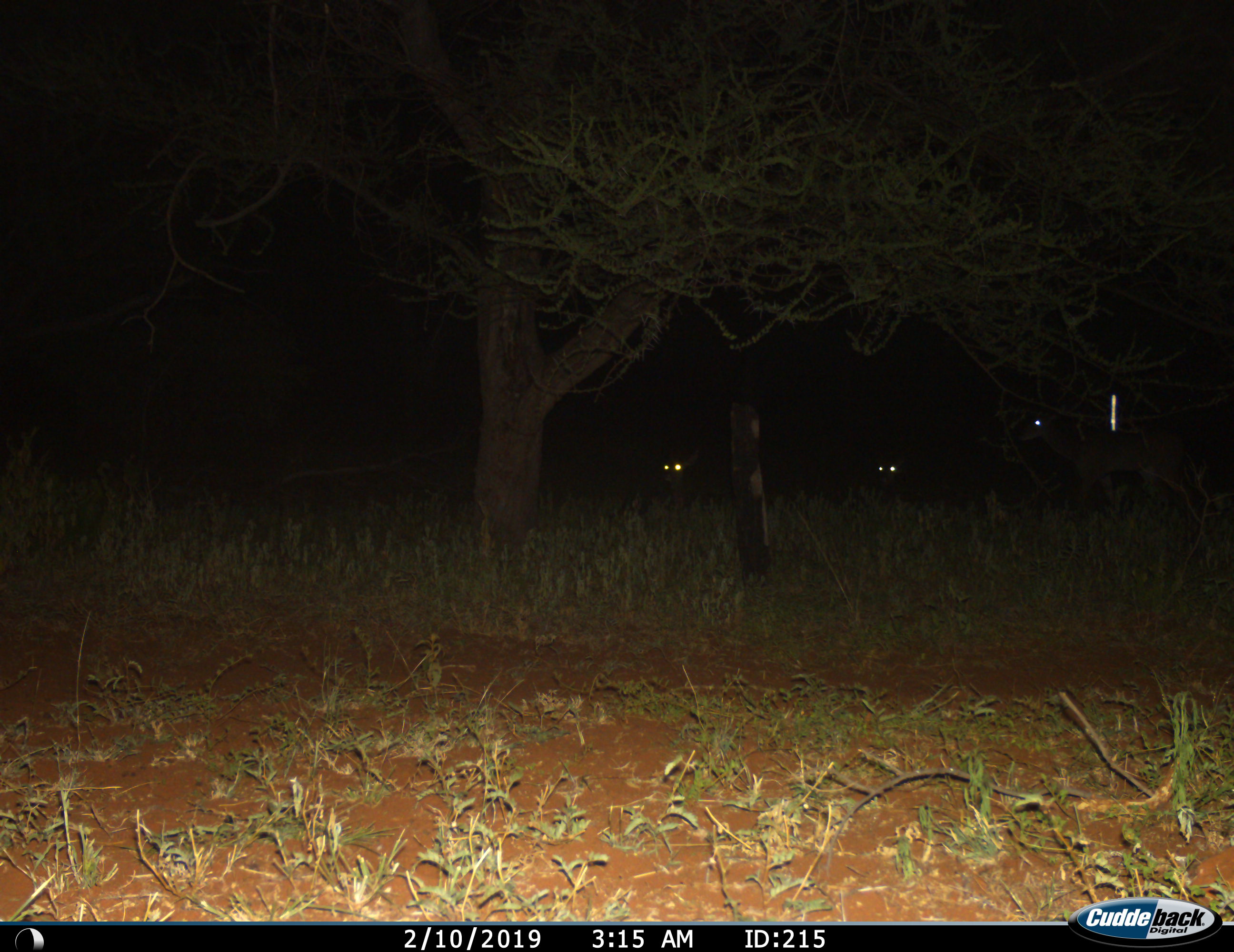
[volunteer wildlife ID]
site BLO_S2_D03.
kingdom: Animalia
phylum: Chordata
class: Mammalia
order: Artiodactyla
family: Bovidae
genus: Aepyceros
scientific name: Aepyceros melampus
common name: impala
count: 3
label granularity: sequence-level